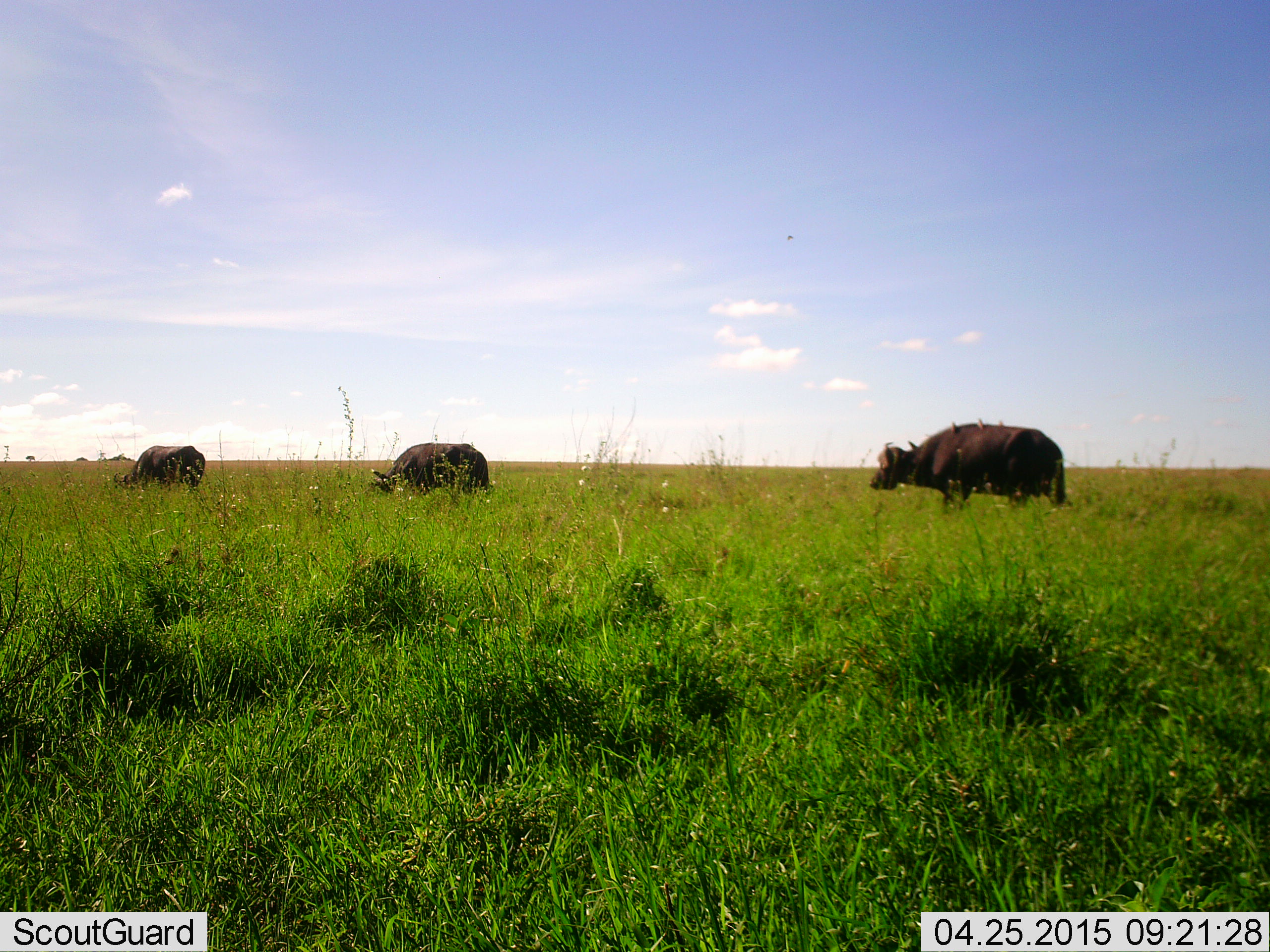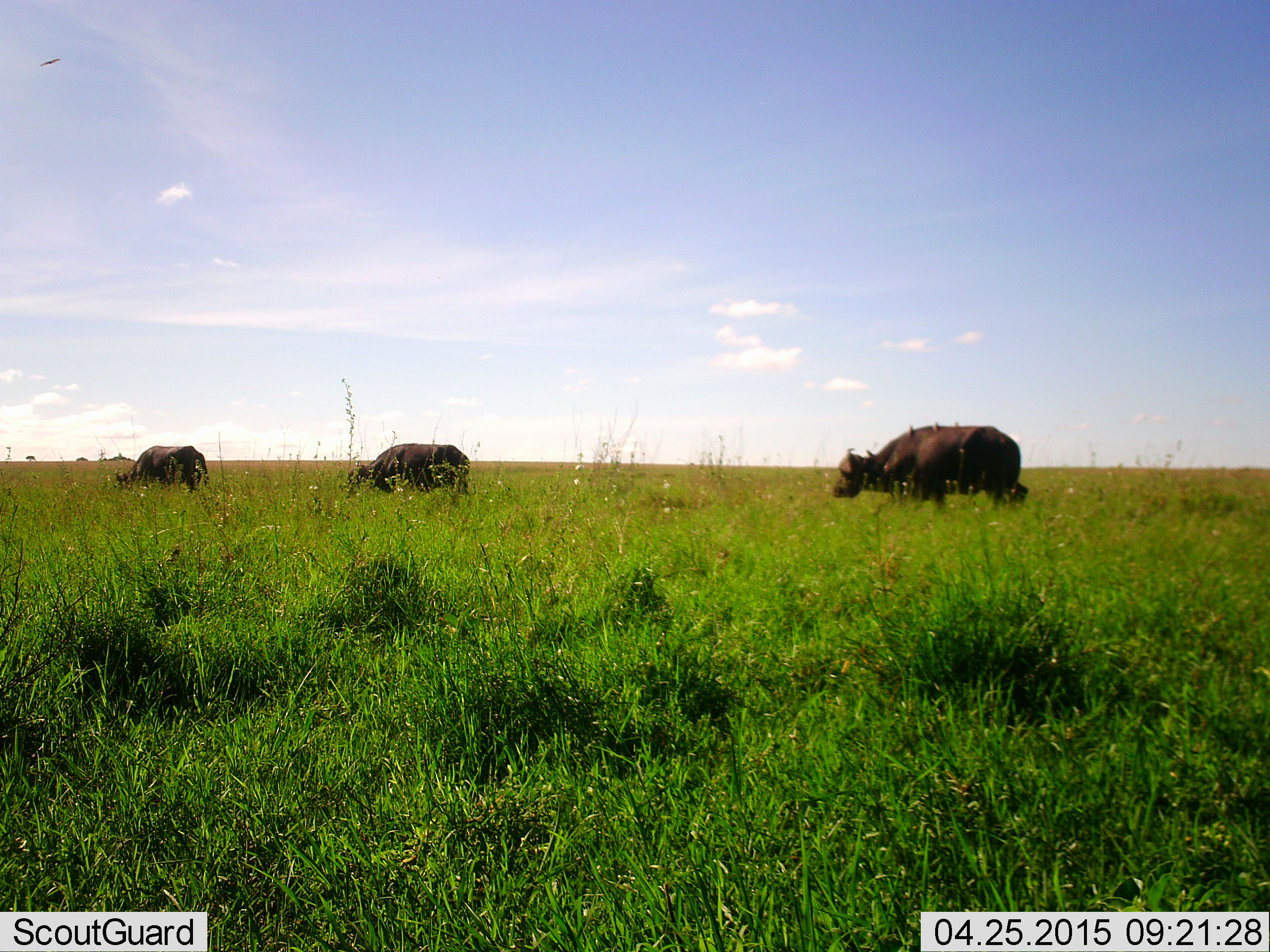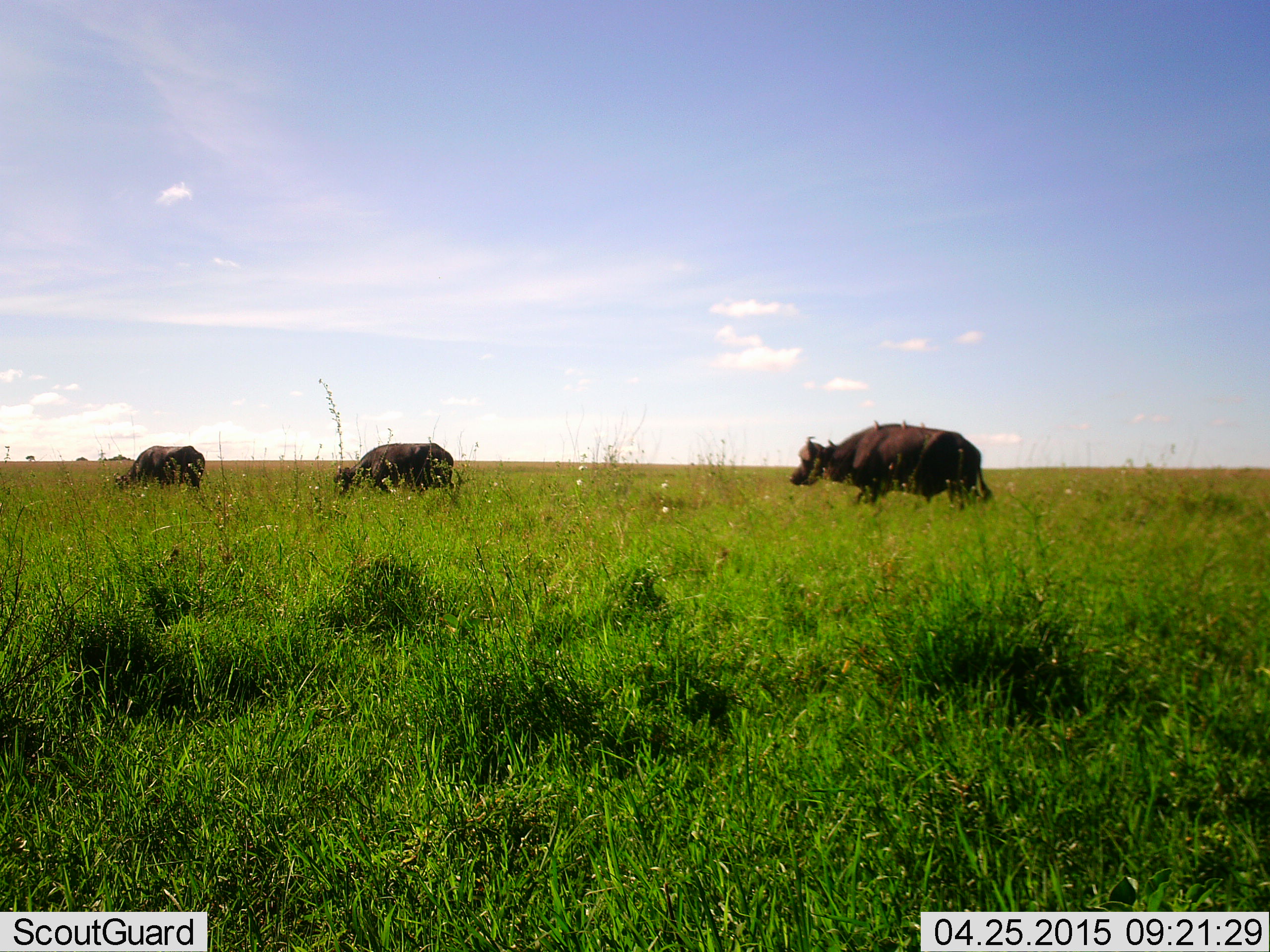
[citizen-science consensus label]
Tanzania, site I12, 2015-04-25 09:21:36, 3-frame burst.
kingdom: Animalia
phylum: Chordata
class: Mammalia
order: Artiodactyla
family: Bovidae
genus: Syncerus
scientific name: Syncerus caffer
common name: cape buffalo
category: buffalo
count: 3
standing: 25%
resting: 0%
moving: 100%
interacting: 0%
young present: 0%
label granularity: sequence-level